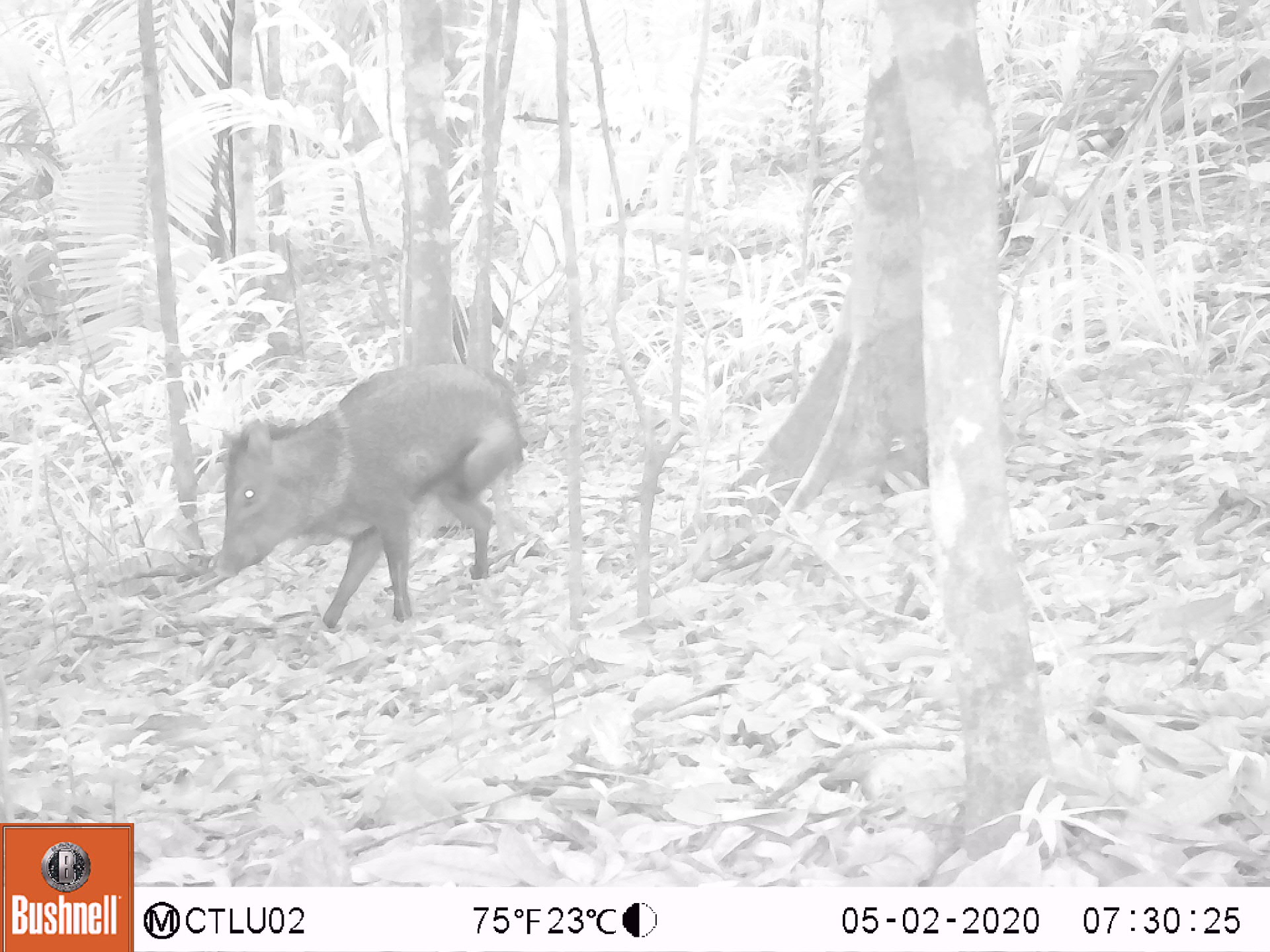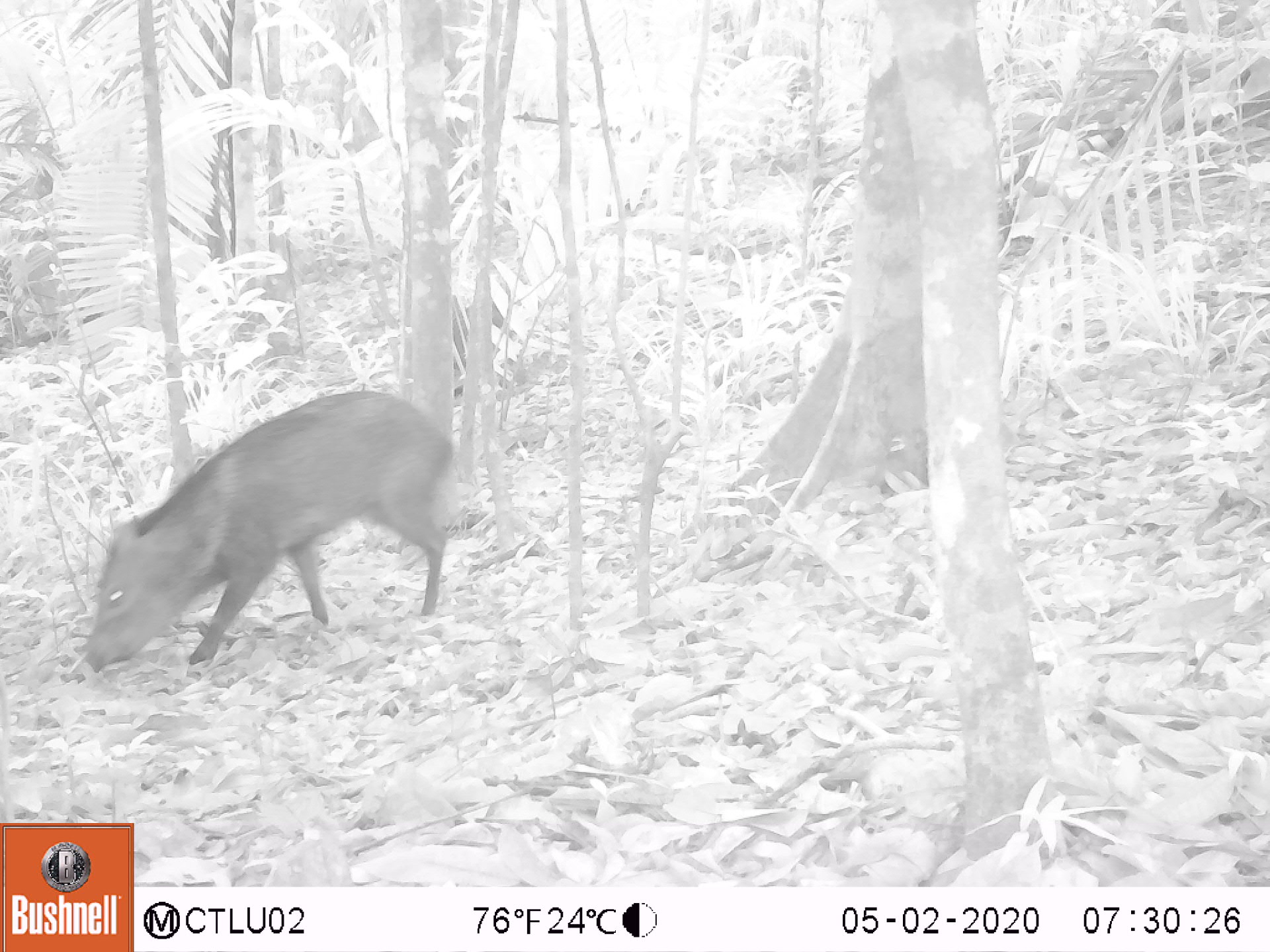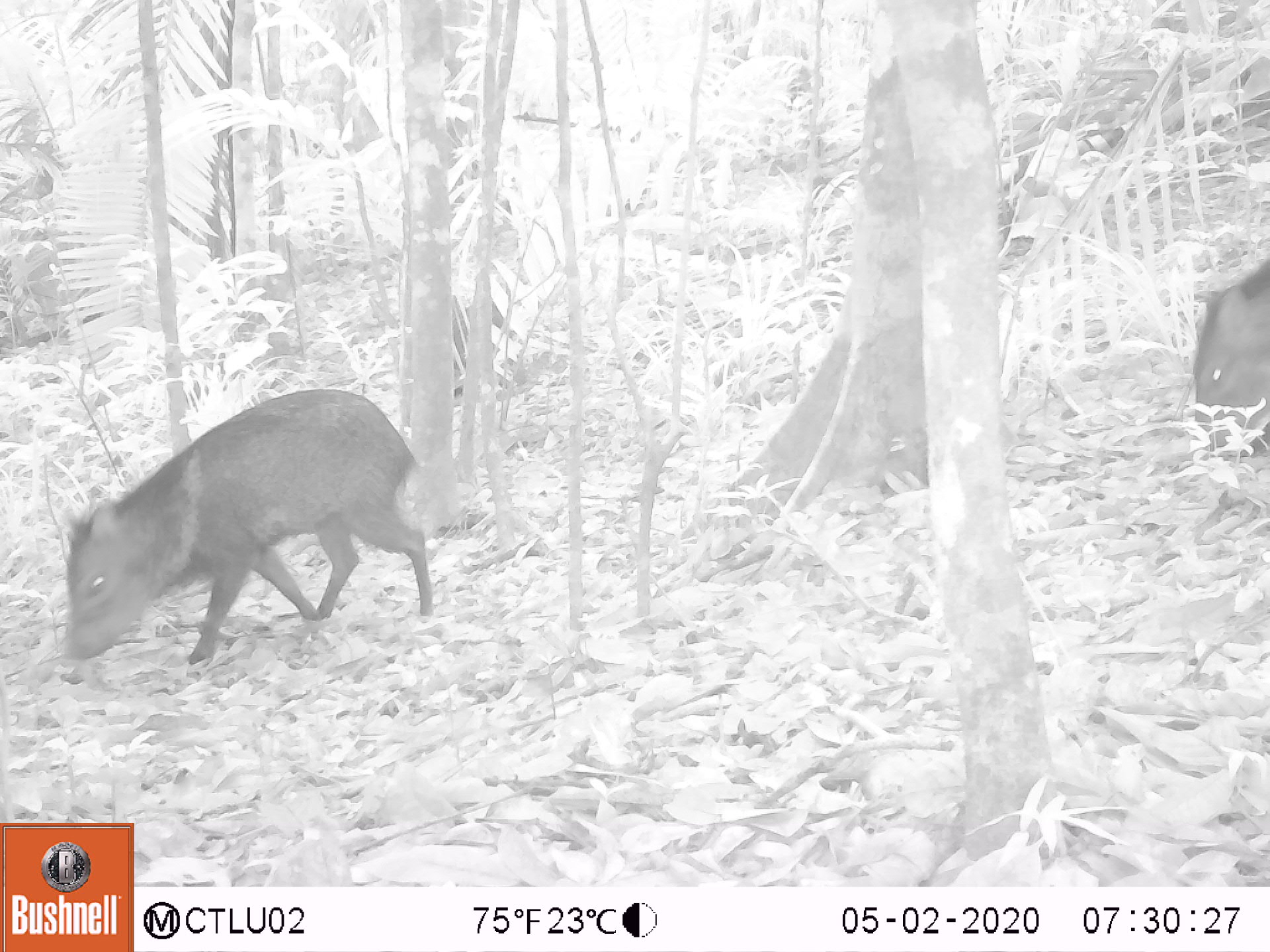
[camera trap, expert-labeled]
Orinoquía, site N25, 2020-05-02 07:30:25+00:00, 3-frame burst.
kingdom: Animalia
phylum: Chordata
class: Mammalia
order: Artiodactyla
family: Tayassuidae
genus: Pecari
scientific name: Pecari tajacu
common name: collared peccary